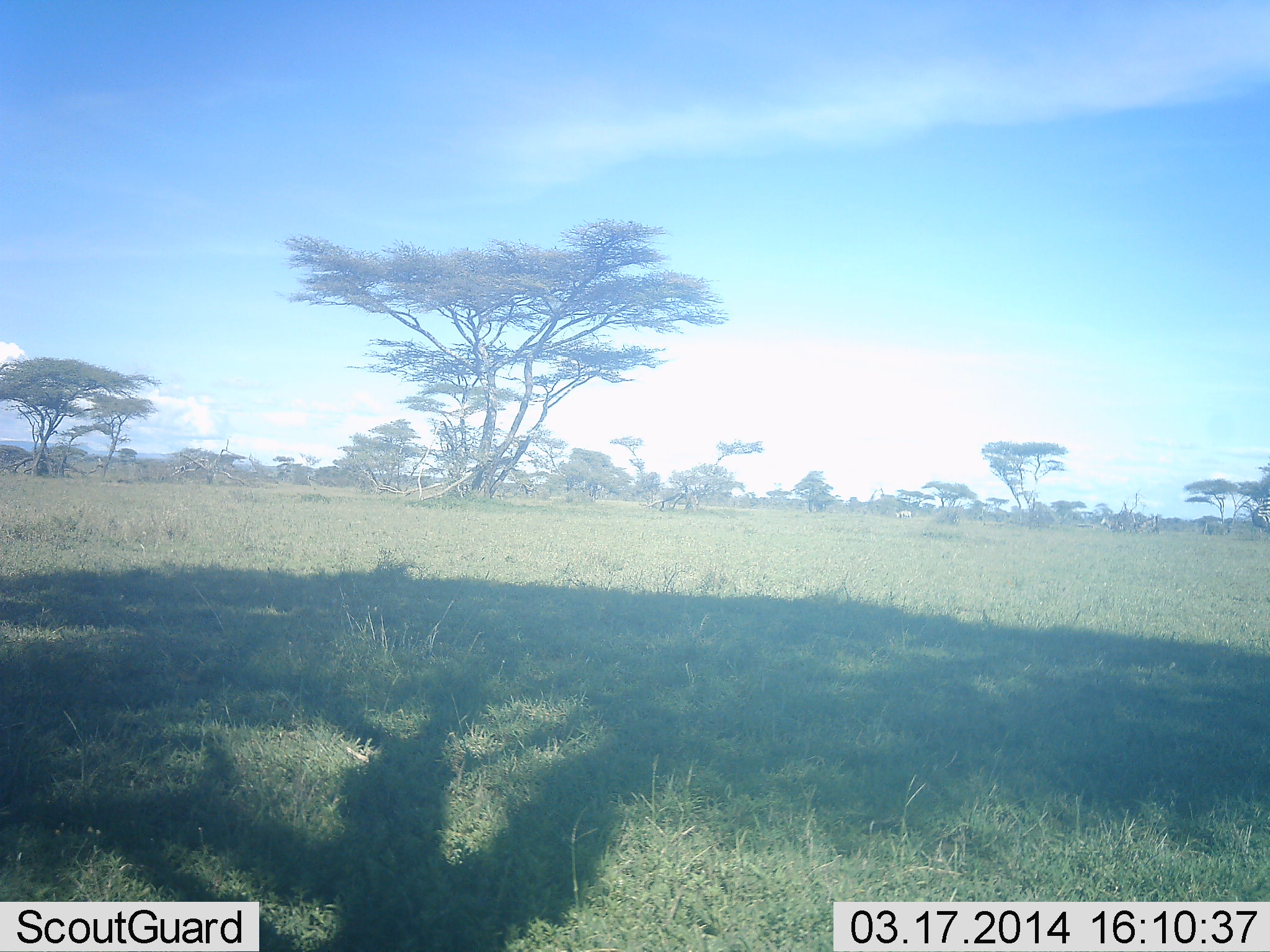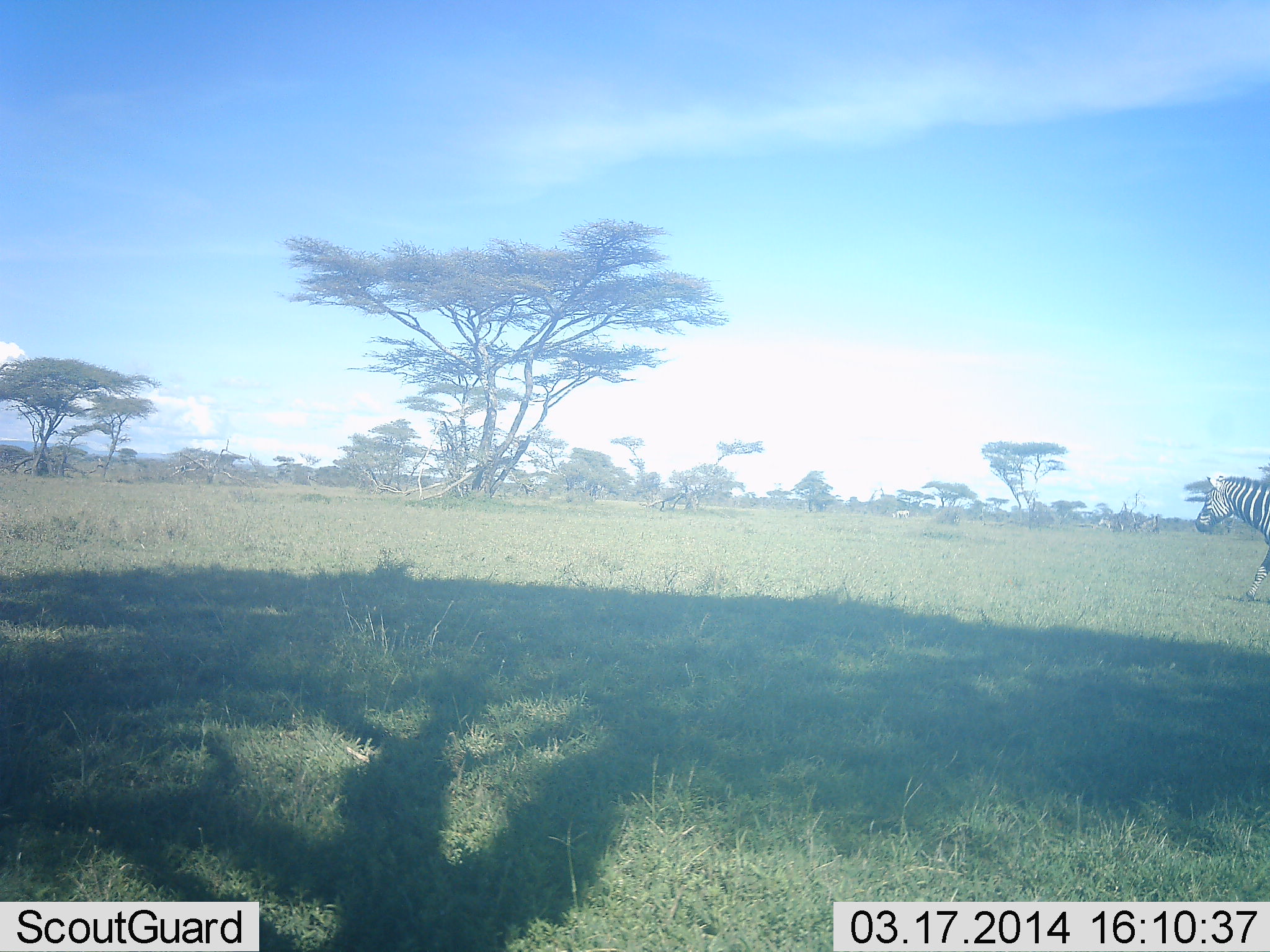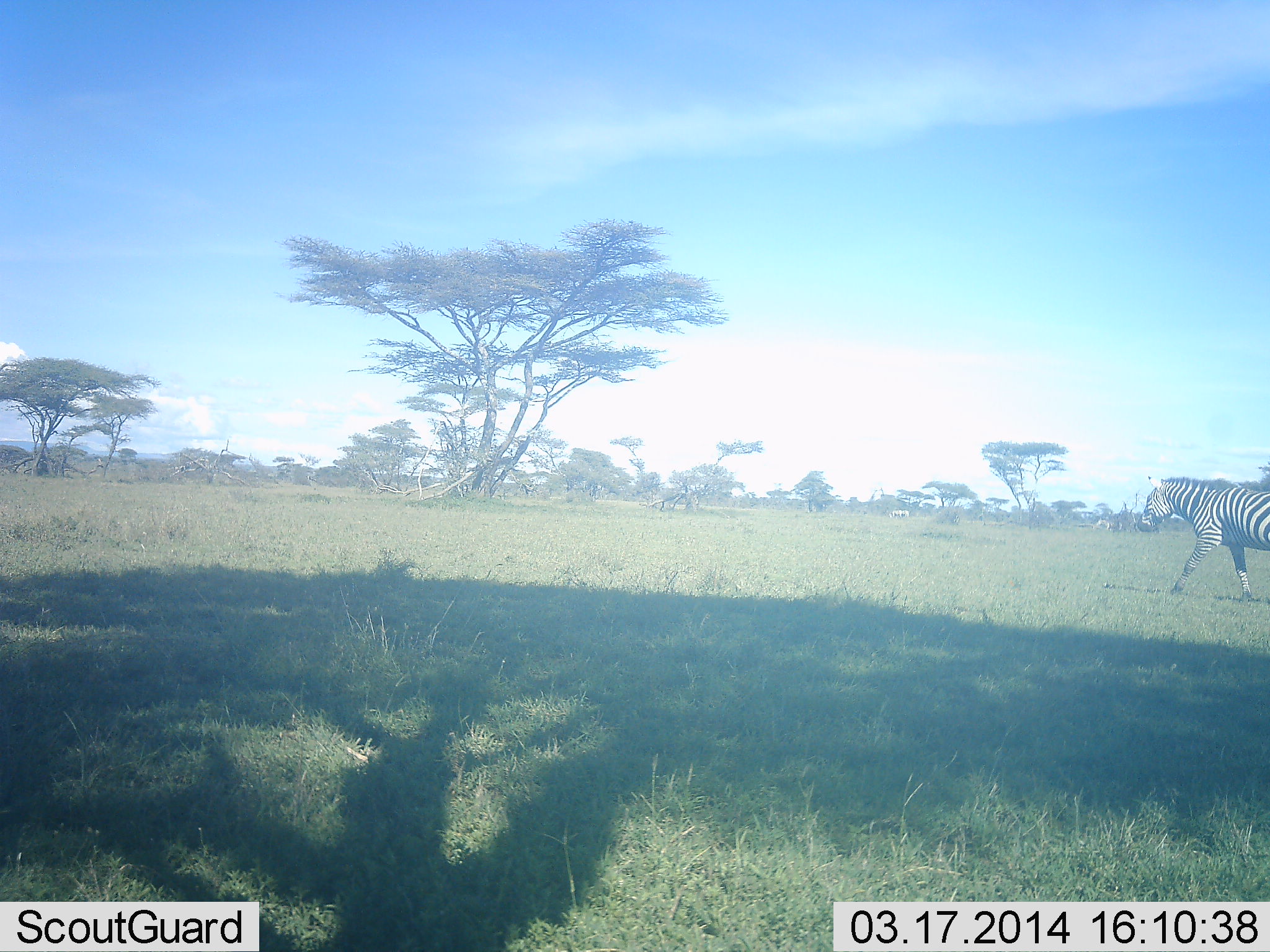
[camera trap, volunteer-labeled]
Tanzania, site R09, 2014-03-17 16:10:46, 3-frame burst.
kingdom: Animalia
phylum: Chordata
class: Mammalia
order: Perissodactyla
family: Equidae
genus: Equus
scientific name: Equus quagga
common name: plains zebra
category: zebra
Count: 1.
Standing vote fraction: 10%.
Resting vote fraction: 0%.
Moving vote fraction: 100%.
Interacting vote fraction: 0%.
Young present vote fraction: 0%.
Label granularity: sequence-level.